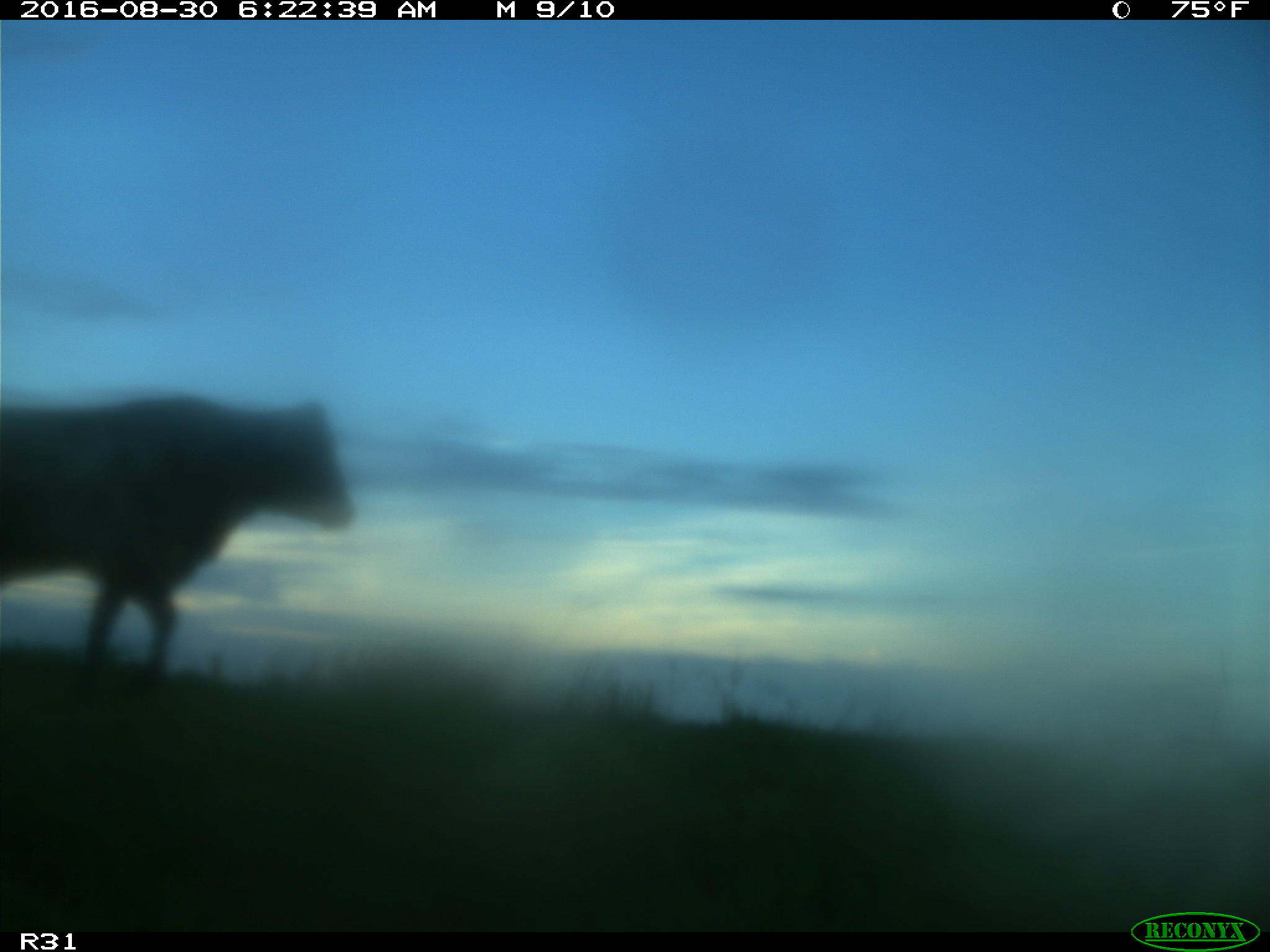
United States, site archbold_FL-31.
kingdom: Animalia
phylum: Chordata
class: Mammalia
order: Artiodactyla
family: Bovidae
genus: Bos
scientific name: Bos taurus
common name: domestic cow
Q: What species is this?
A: Bos taurus (domestic cow).